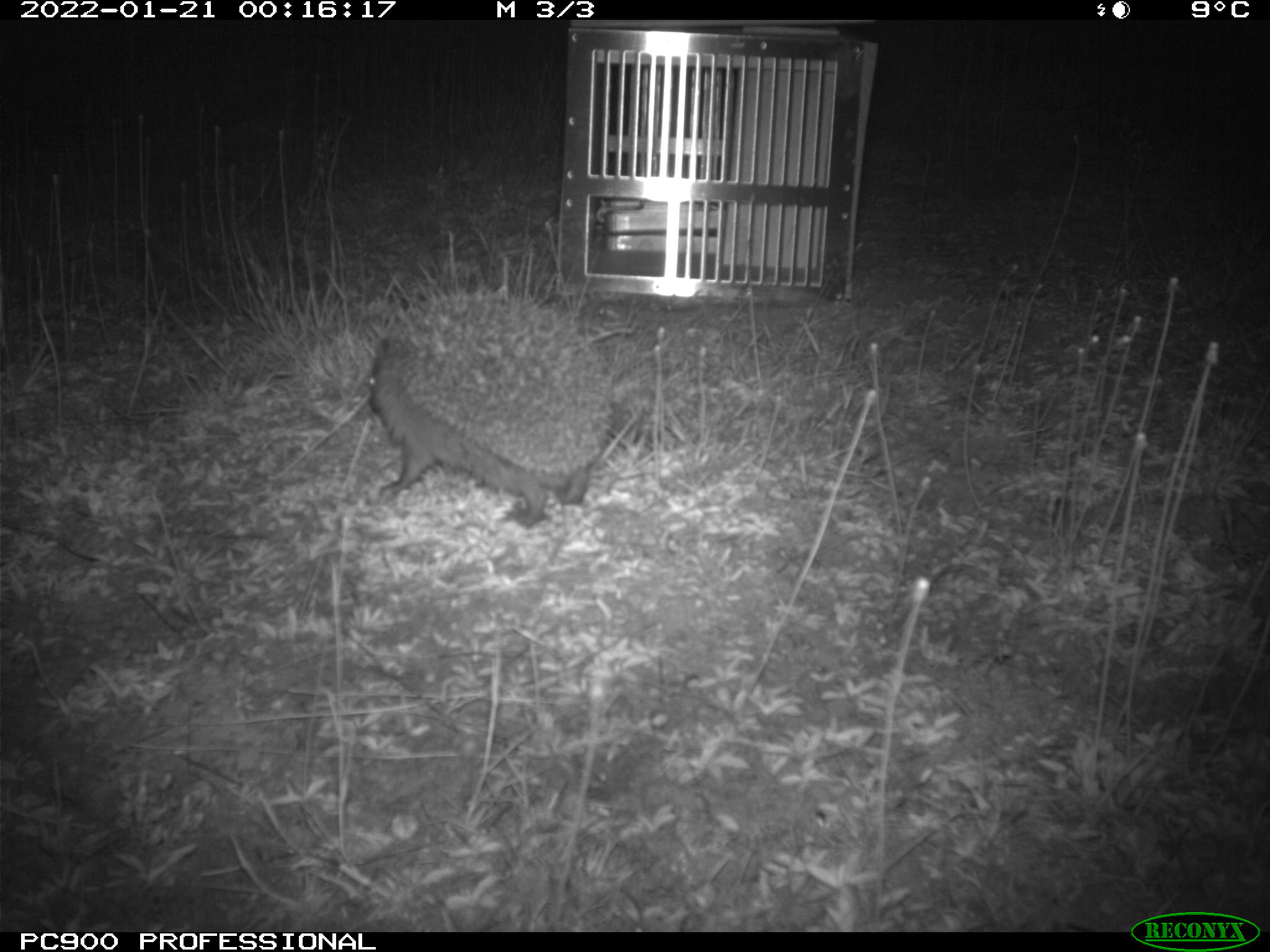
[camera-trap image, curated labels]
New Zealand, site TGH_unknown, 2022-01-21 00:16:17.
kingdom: Animalia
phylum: Chordata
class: Mammalia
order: Eulipotyphla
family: Erinaceidae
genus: Erinaceus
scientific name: Erinaceus europaeus europaeus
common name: european hedgehog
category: hedgehog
Hedgehog (european hedgehog) (Erinaceus europaeus europaeus).